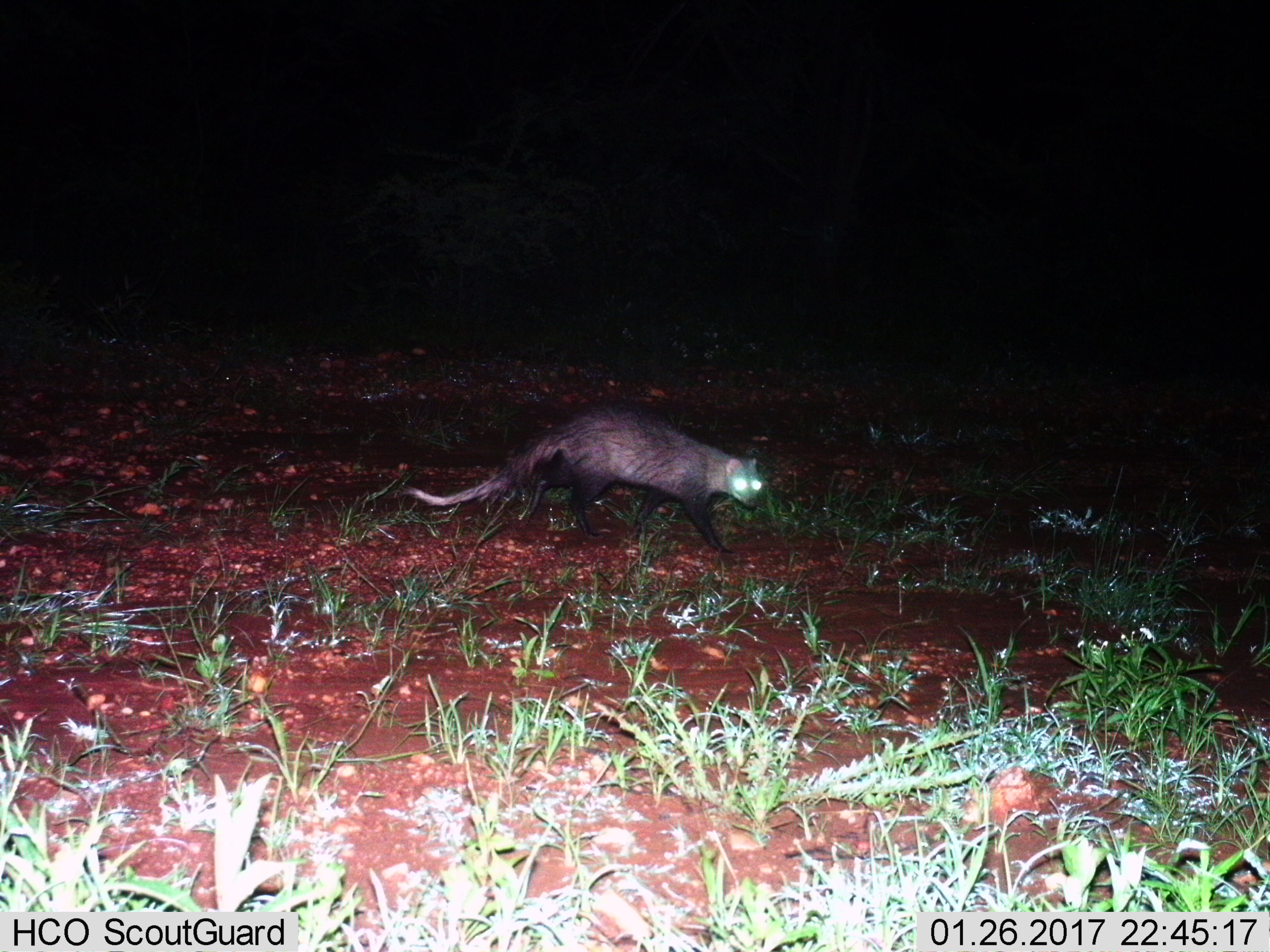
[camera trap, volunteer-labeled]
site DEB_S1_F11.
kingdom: Animalia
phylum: Chordata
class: Mammalia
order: Carnivora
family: Herpestidae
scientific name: Herpestidae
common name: mongoose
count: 1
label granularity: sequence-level